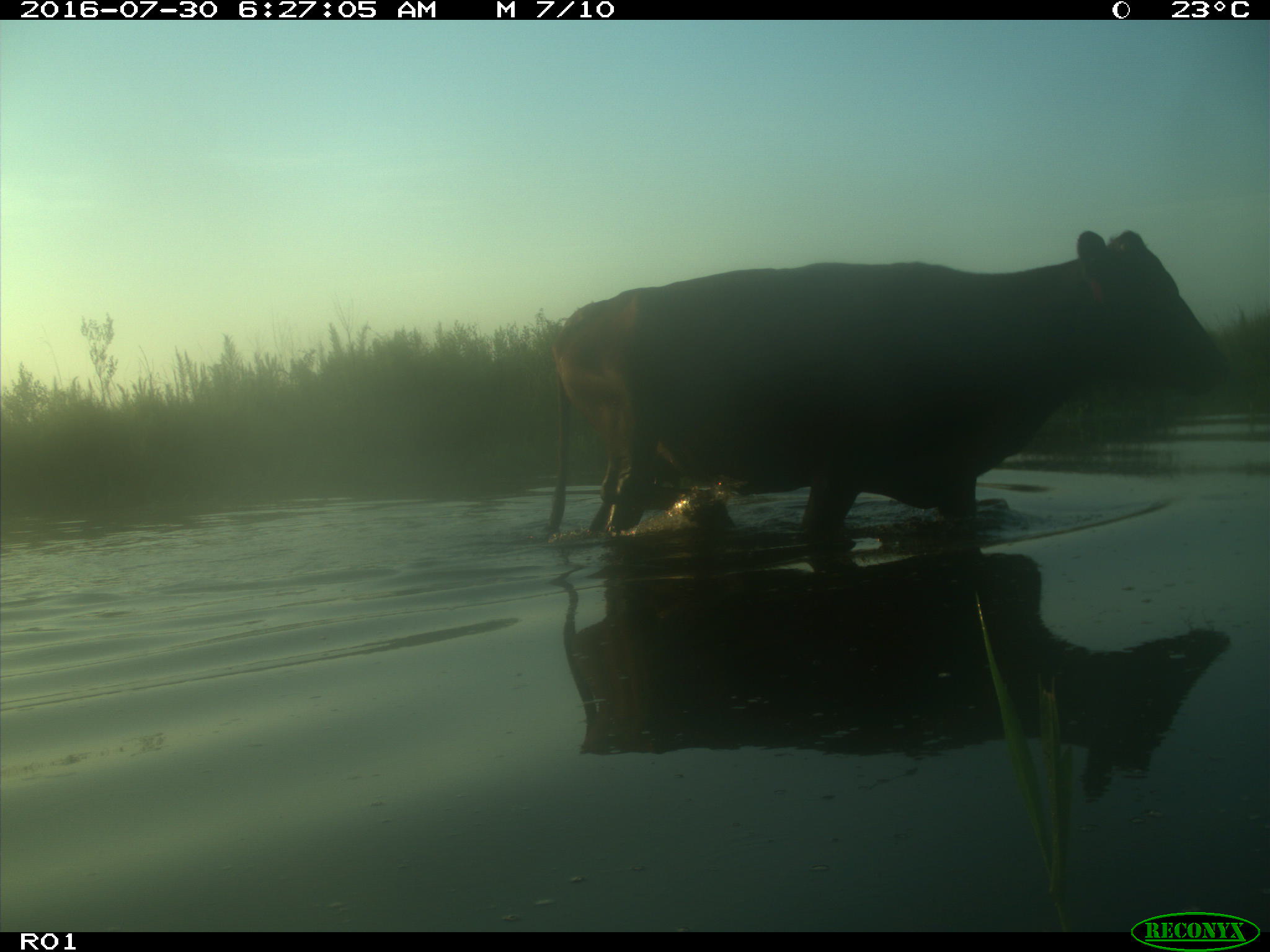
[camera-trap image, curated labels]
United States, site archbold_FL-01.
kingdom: Animalia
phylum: Chordata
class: Mammalia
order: Artiodactyla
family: Bovidae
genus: Bos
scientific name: Bos taurus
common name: domestic cow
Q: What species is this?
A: Bos taurus (domestic cow).